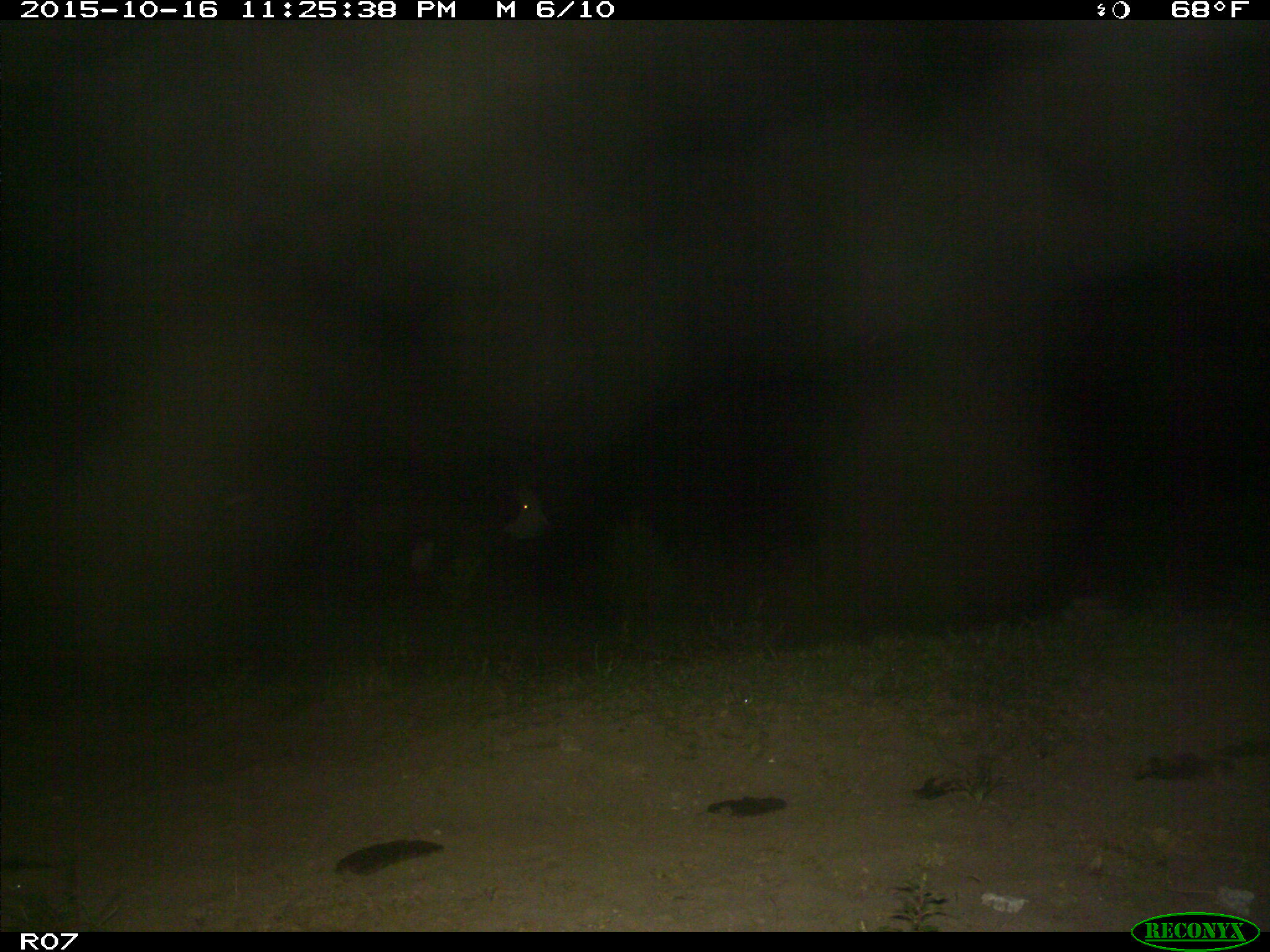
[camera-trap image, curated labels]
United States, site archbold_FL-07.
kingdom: Animalia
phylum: Chordata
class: Mammalia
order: Artiodactyla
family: Bovidae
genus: Bos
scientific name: Bos taurus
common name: domestic cow